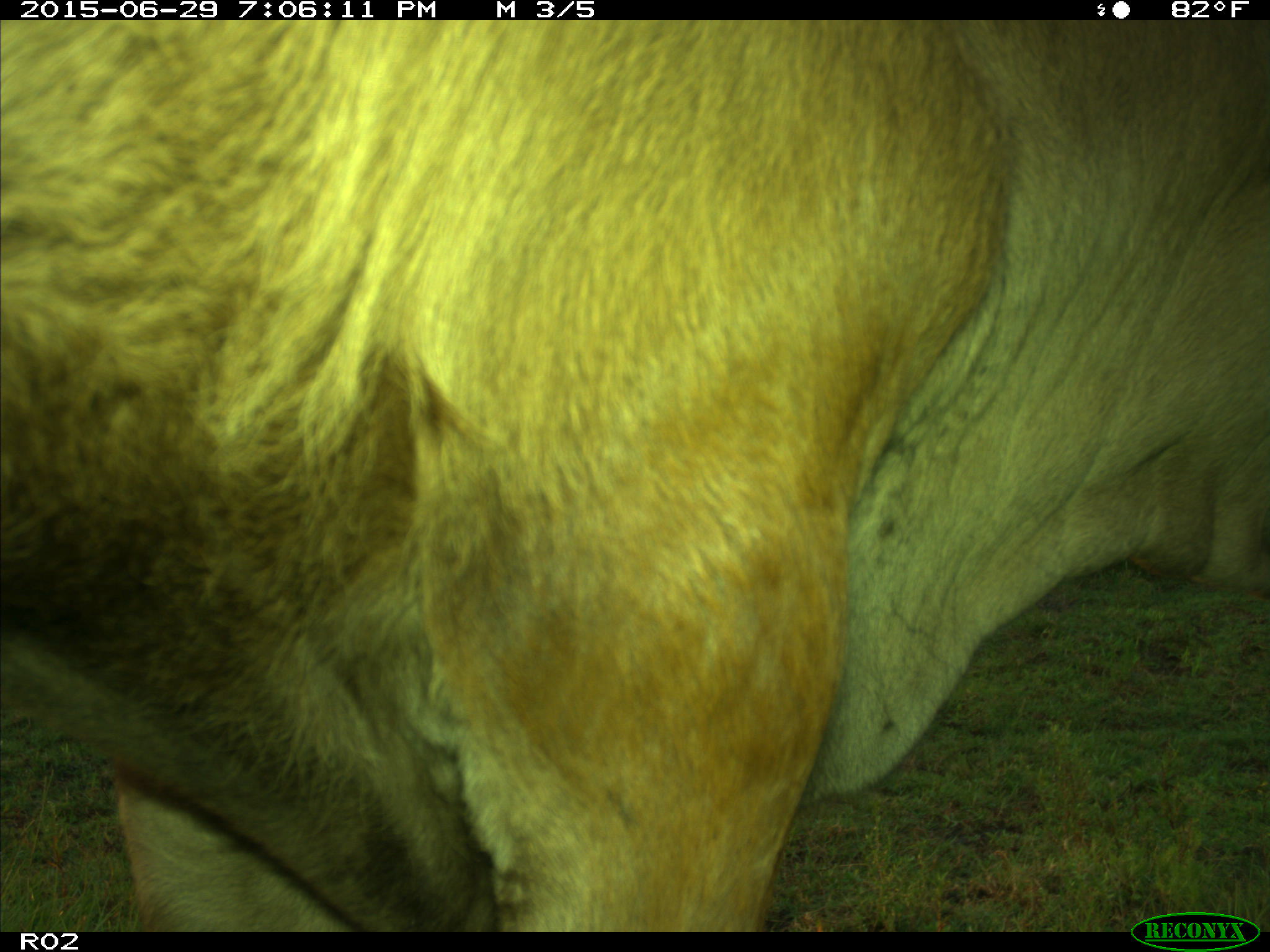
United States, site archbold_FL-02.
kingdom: Animalia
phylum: Chordata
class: Mammalia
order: Artiodactyla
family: Bovidae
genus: Bos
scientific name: Bos taurus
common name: domestic cow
Bos taurus (domestic cow).